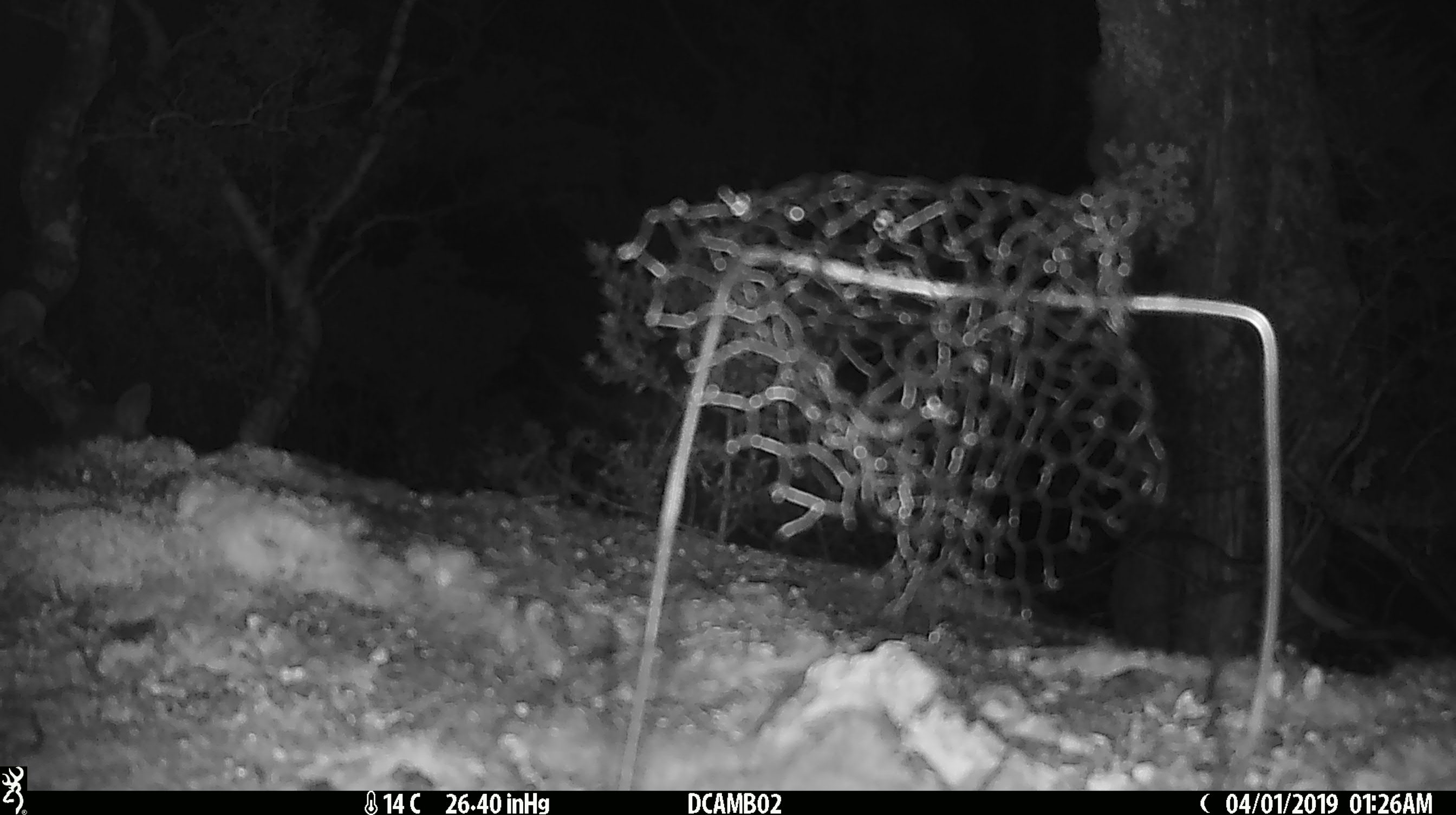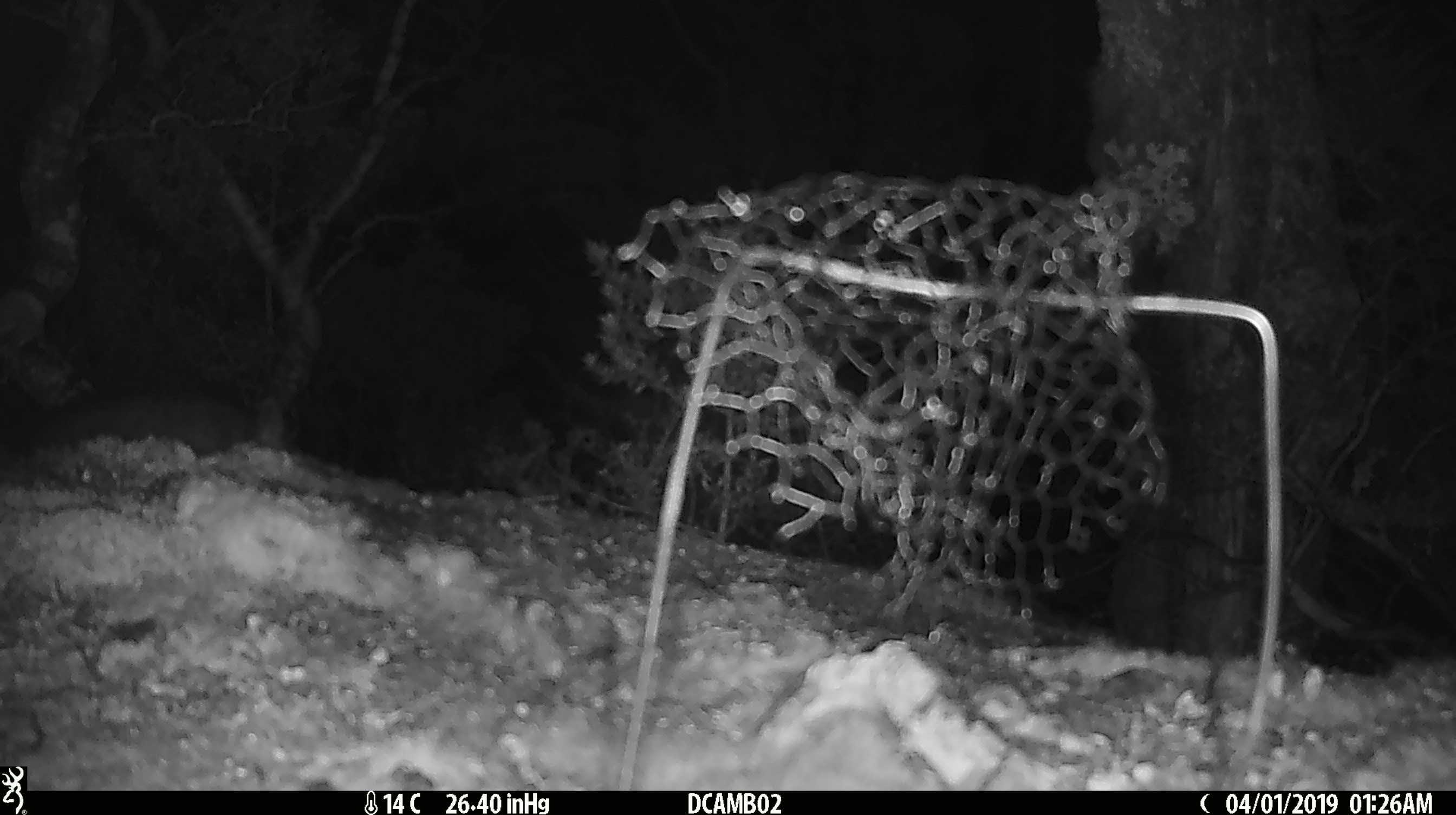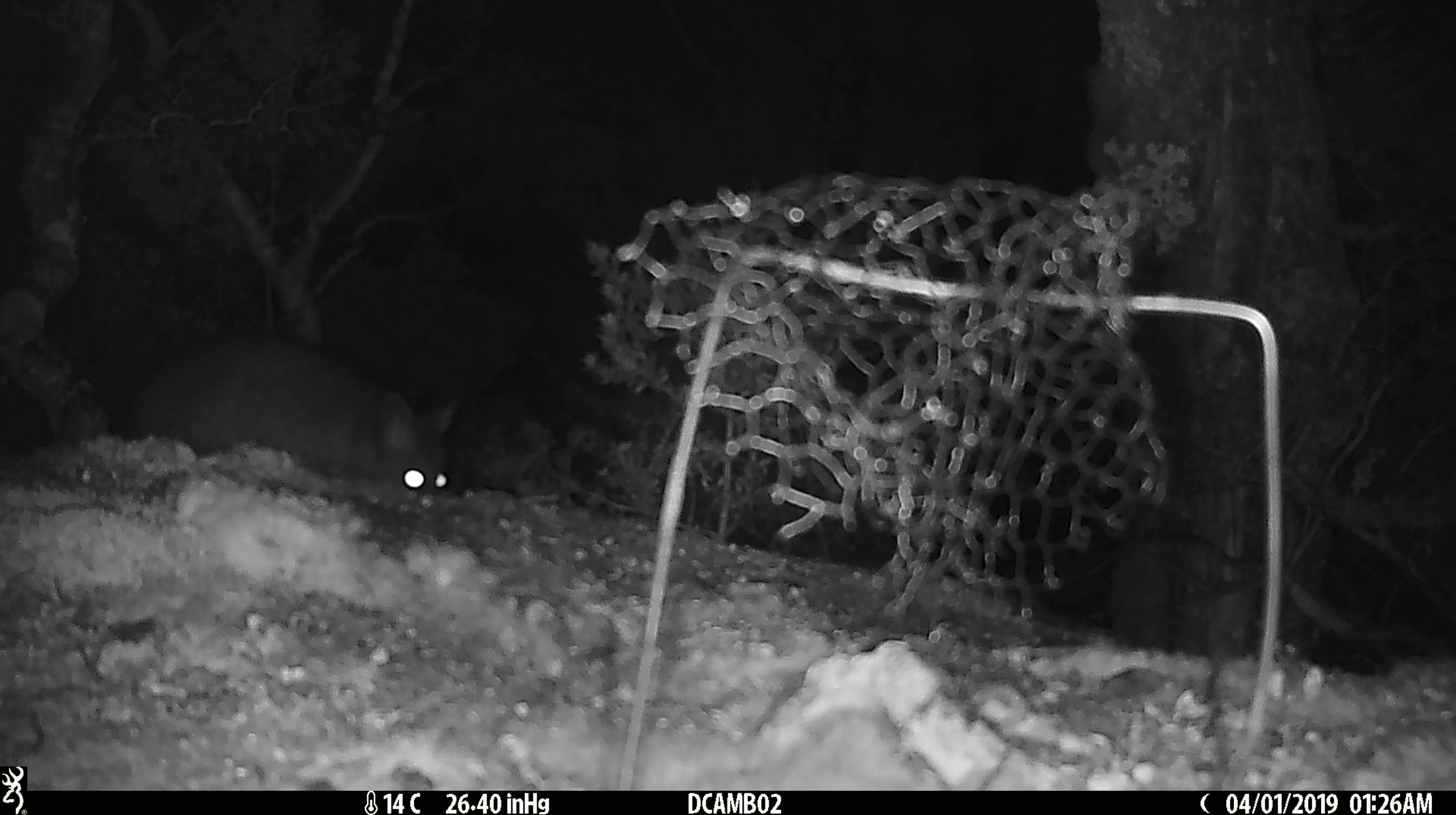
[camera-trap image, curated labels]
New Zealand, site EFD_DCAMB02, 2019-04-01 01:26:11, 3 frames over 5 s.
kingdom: Animalia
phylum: Chordata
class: Mammalia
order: Diprotodontia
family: Phalangeridae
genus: Trichosurus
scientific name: Trichosurus vulpecula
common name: common brushtail possum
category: possum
Possum (common brushtail possum) (Trichosurus vulpecula).